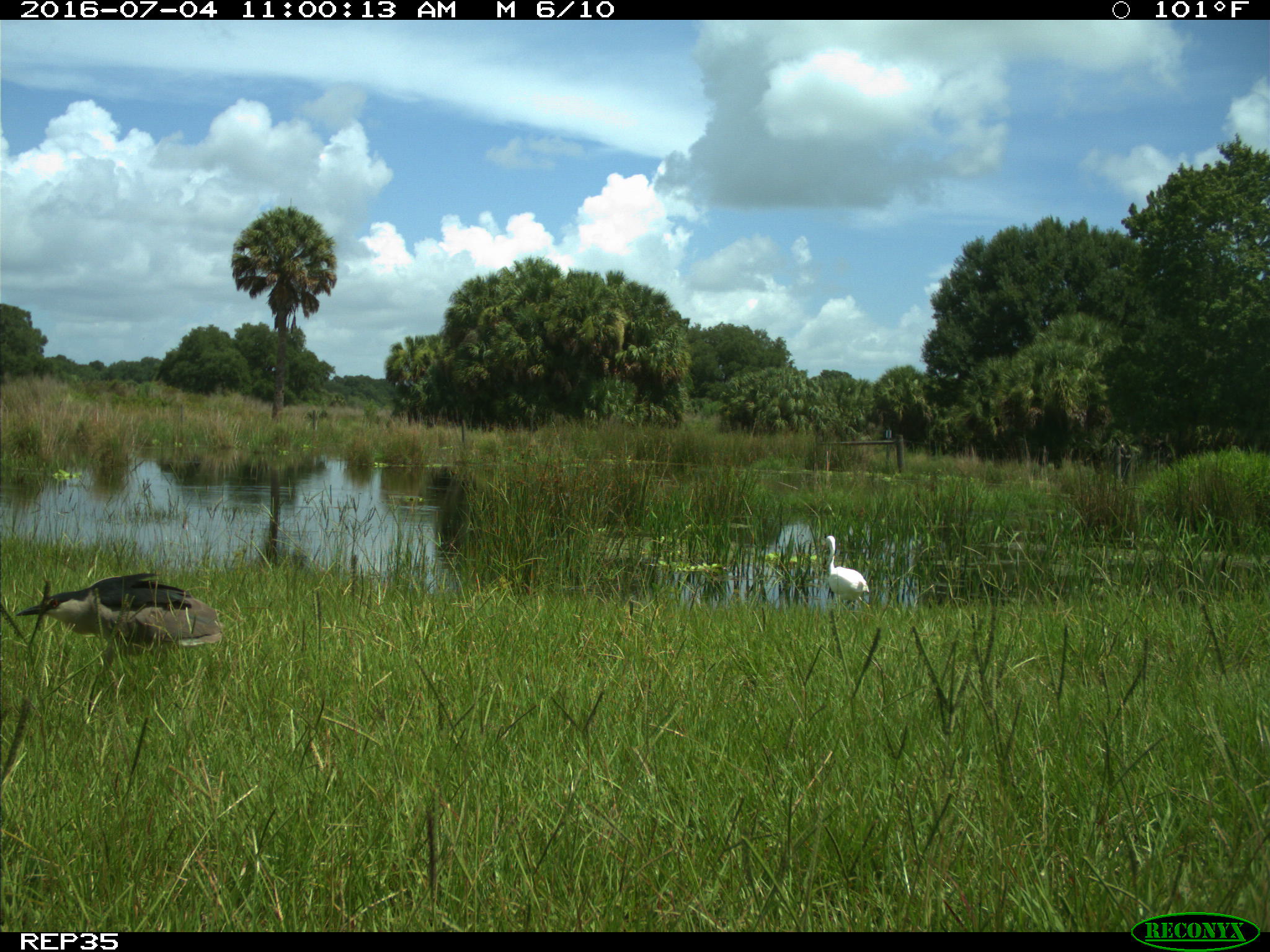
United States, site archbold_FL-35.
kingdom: Animalia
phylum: Chordata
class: Aves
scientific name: Aves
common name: birds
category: unidentified bird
Unidentified bird (birds) (Aves).